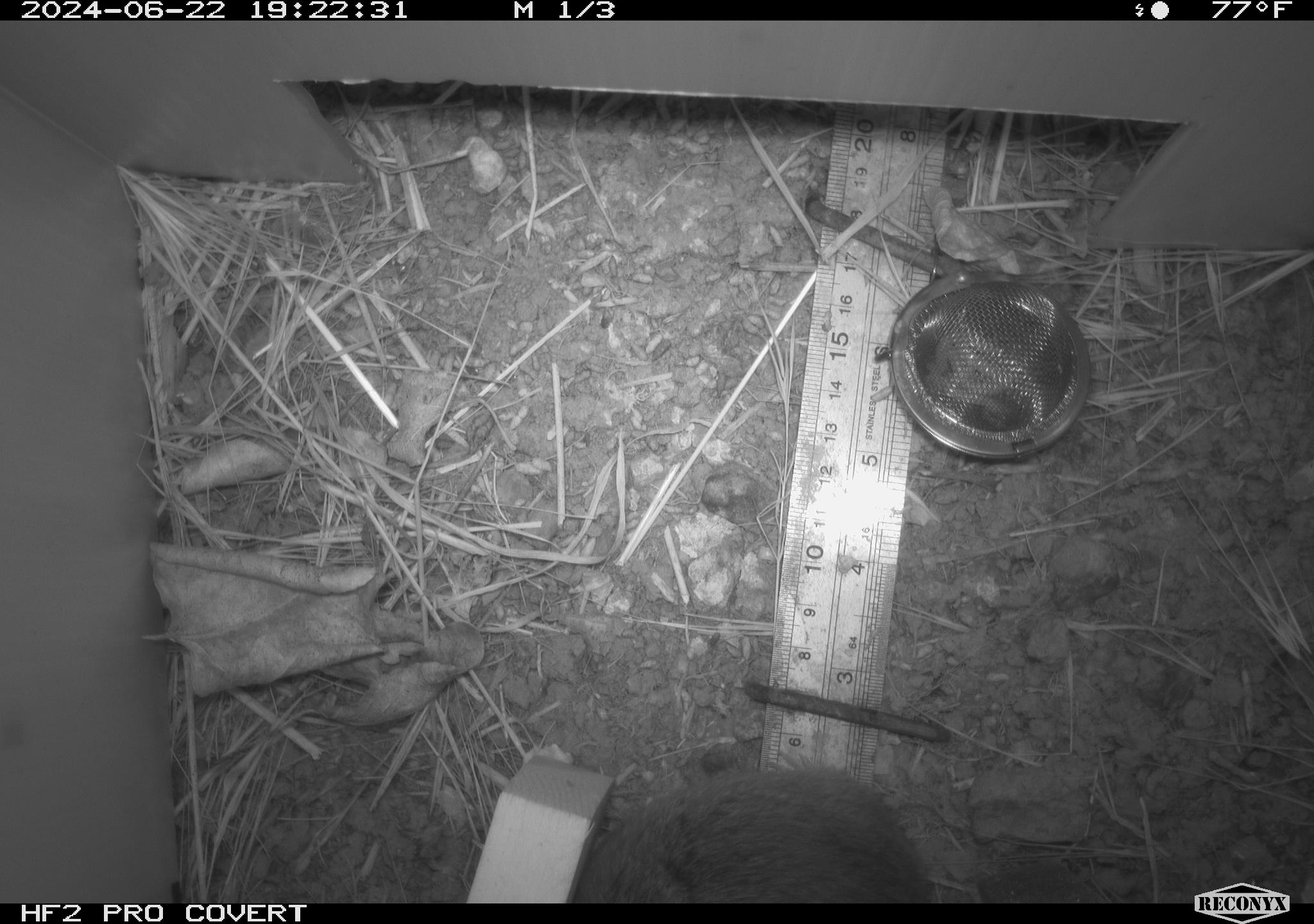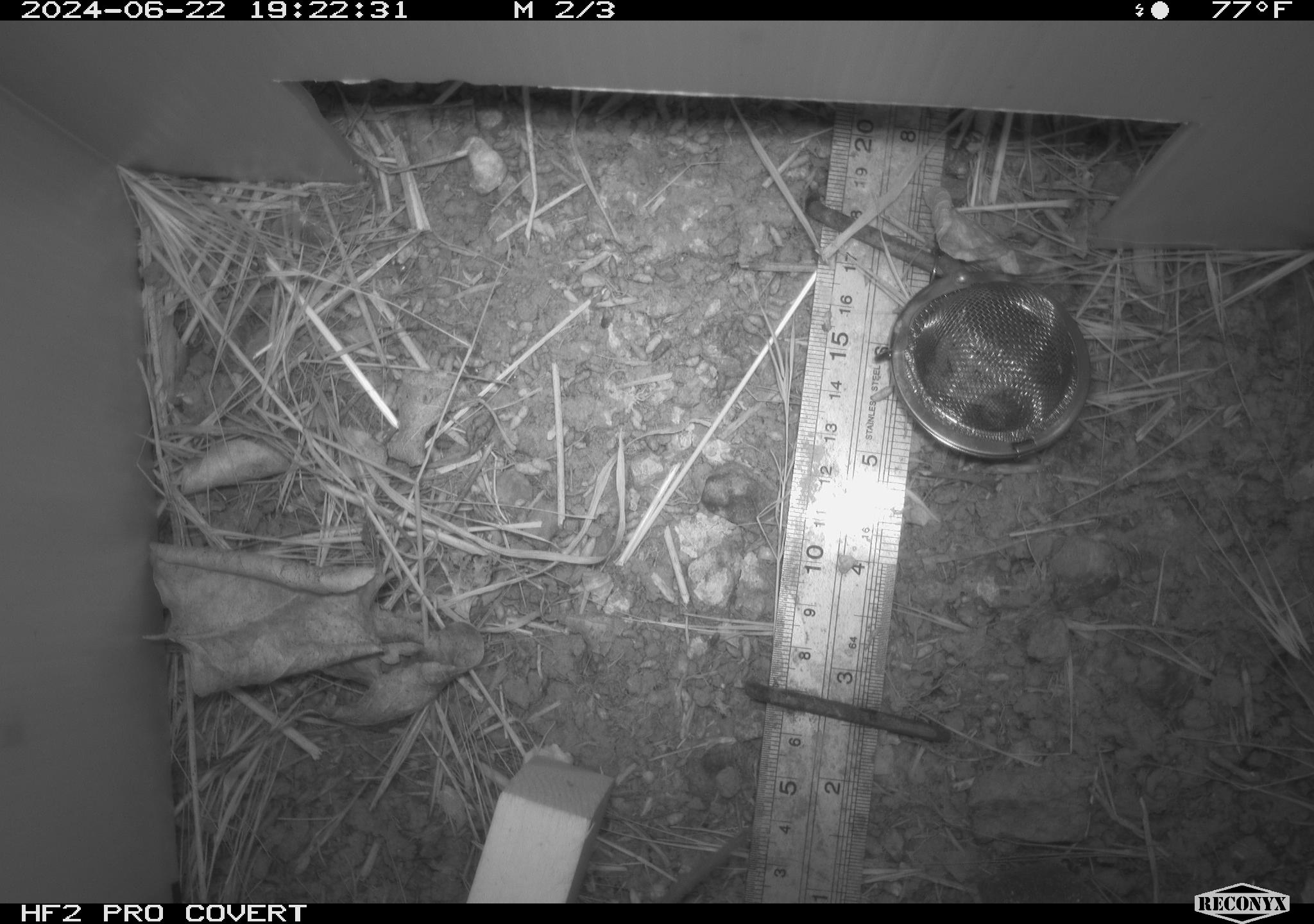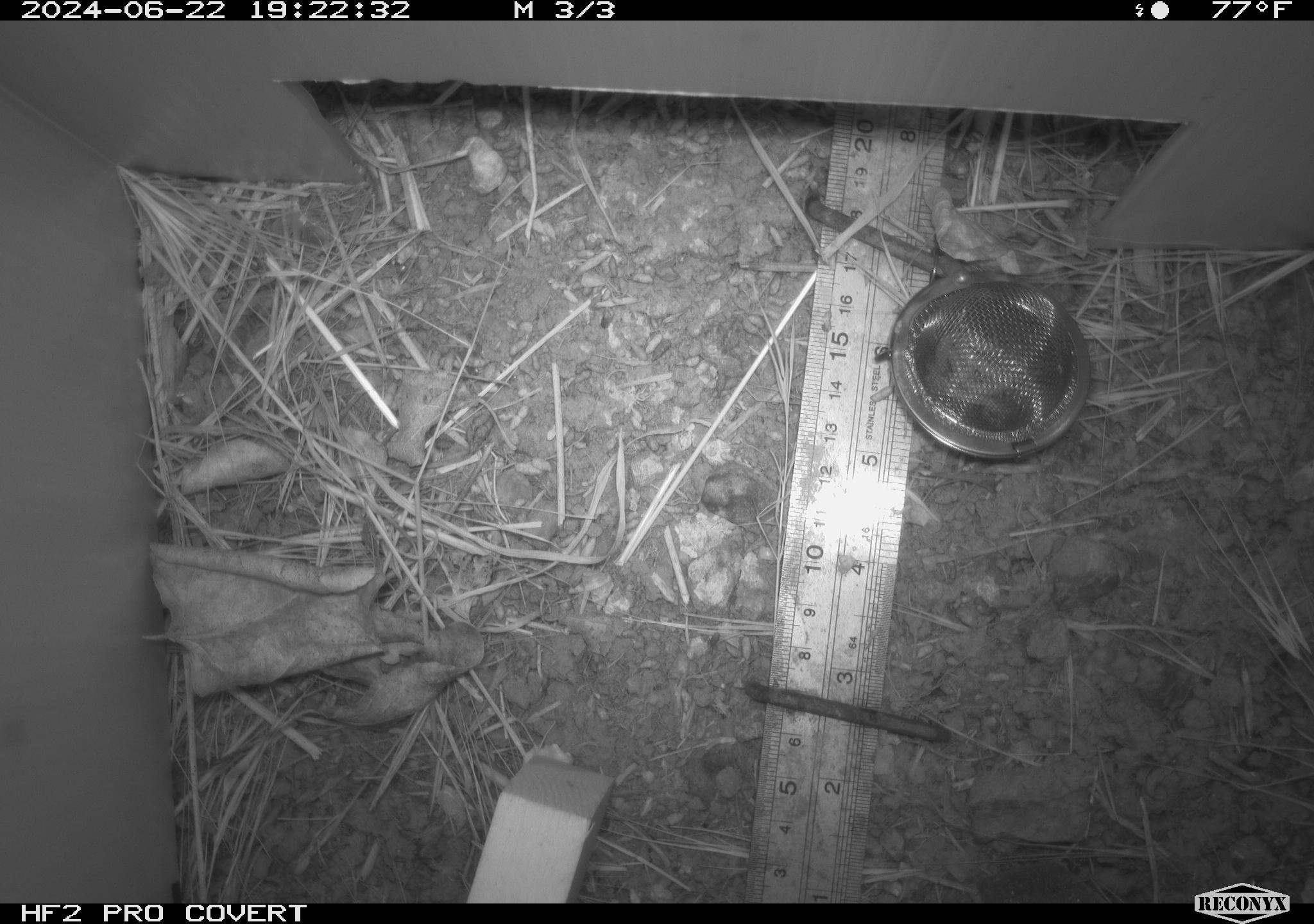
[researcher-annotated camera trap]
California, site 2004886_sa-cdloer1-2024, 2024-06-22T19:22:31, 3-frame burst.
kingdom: Animalia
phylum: Chordata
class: Mammalia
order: Rodentia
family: Cricetidae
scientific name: Arvicolinae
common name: voles, lemmings, and muskrats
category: arvicolinae subfamily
Arvicolinae subfamily (voles, lemmings, and muskrats) (Arvicolinae).